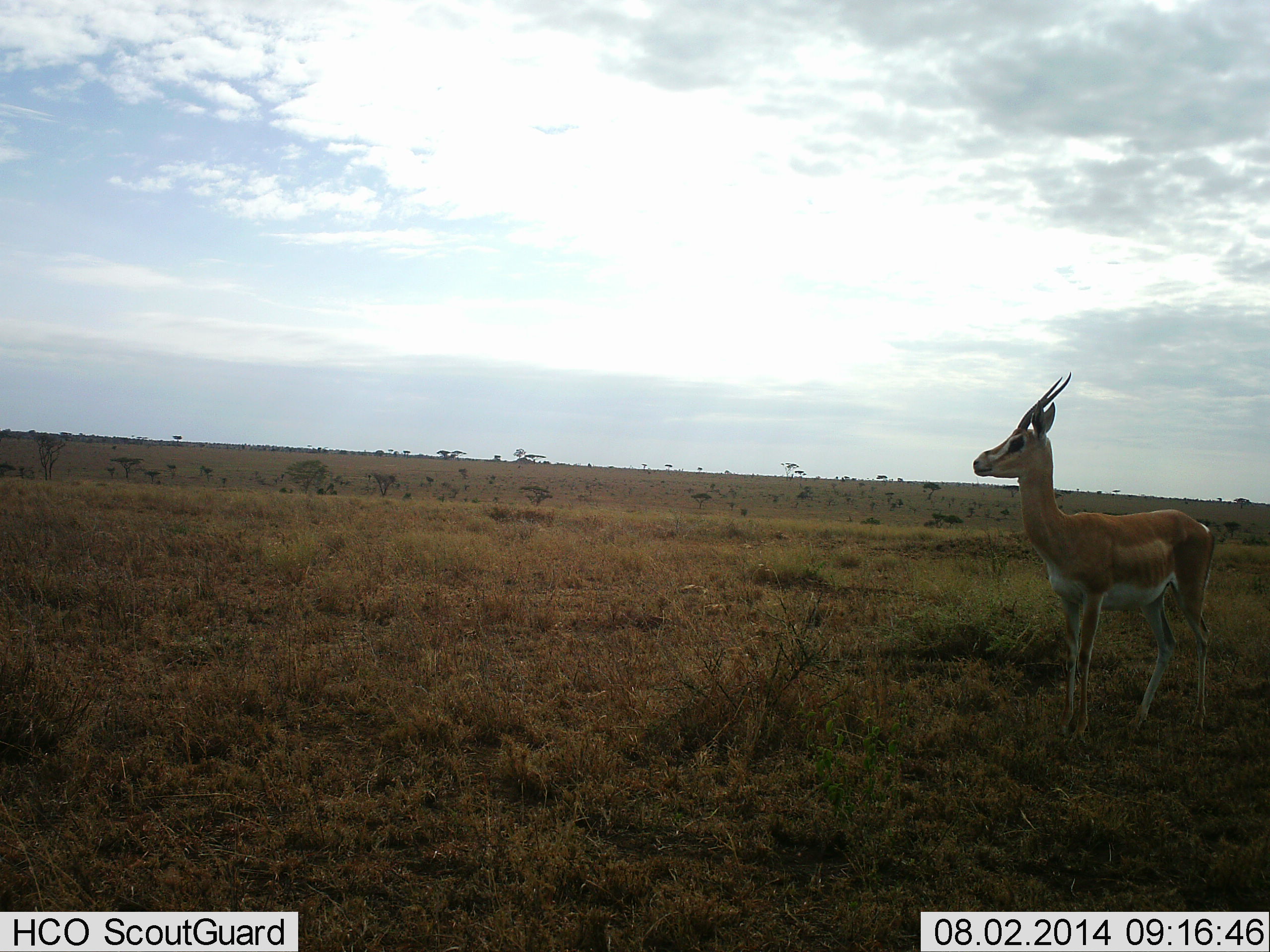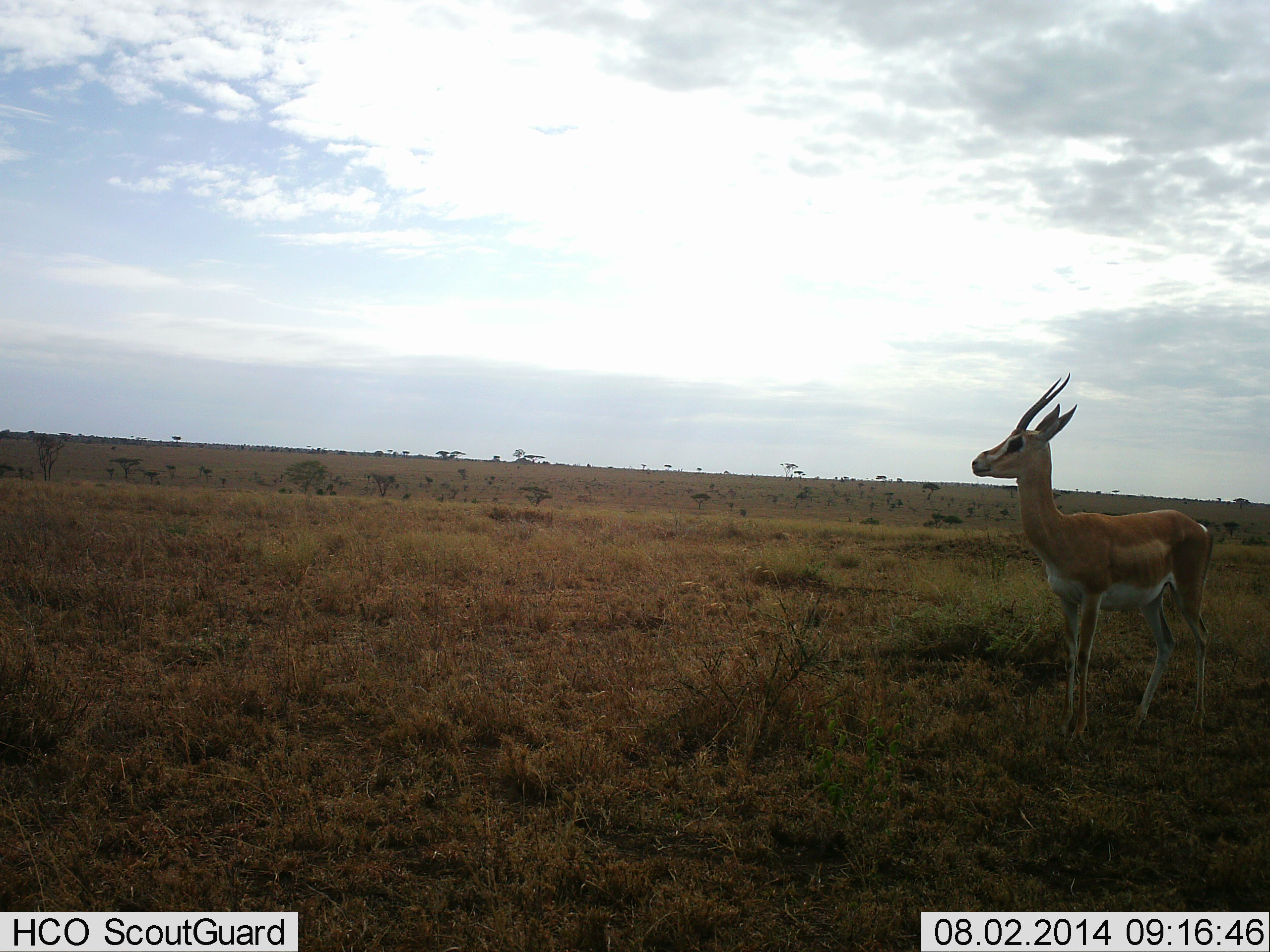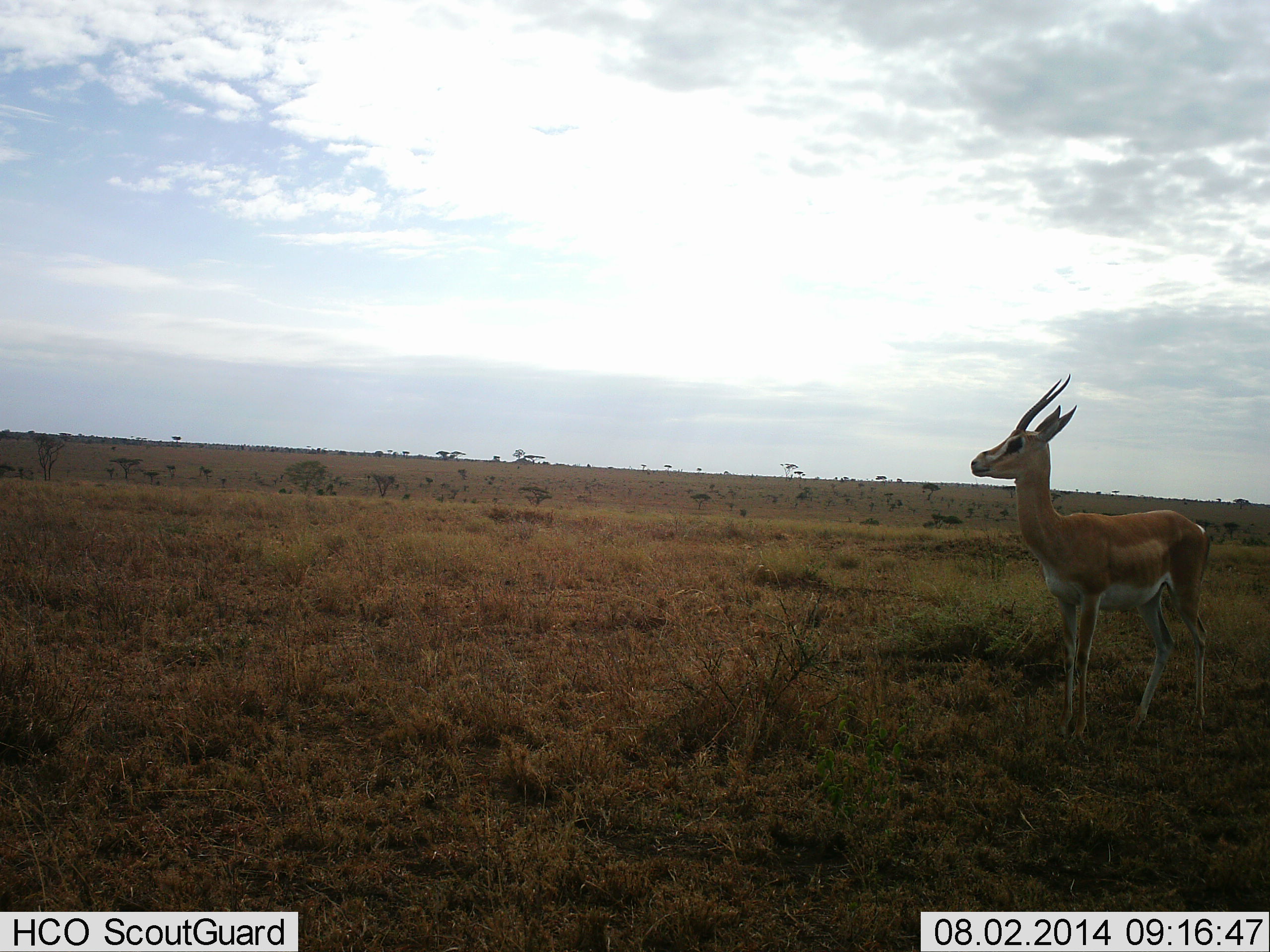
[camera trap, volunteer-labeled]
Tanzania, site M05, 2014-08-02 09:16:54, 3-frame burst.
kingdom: Animalia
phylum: Chordata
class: Mammalia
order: Artiodactyla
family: Bovidae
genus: Nanger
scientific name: Nanger granti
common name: grant's gazelle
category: gazellegrants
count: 1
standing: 100%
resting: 0%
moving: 0%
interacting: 0%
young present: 10%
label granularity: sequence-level